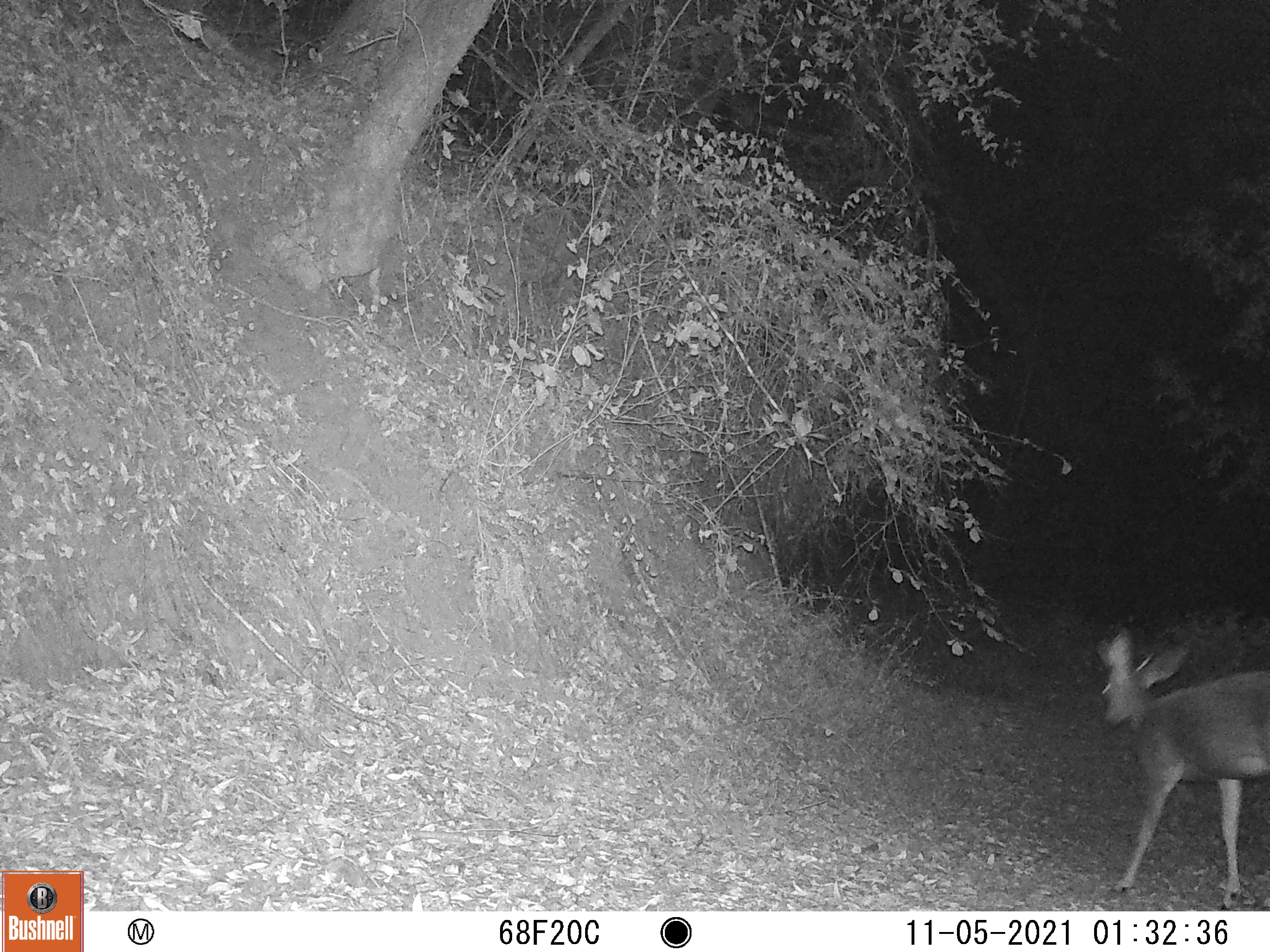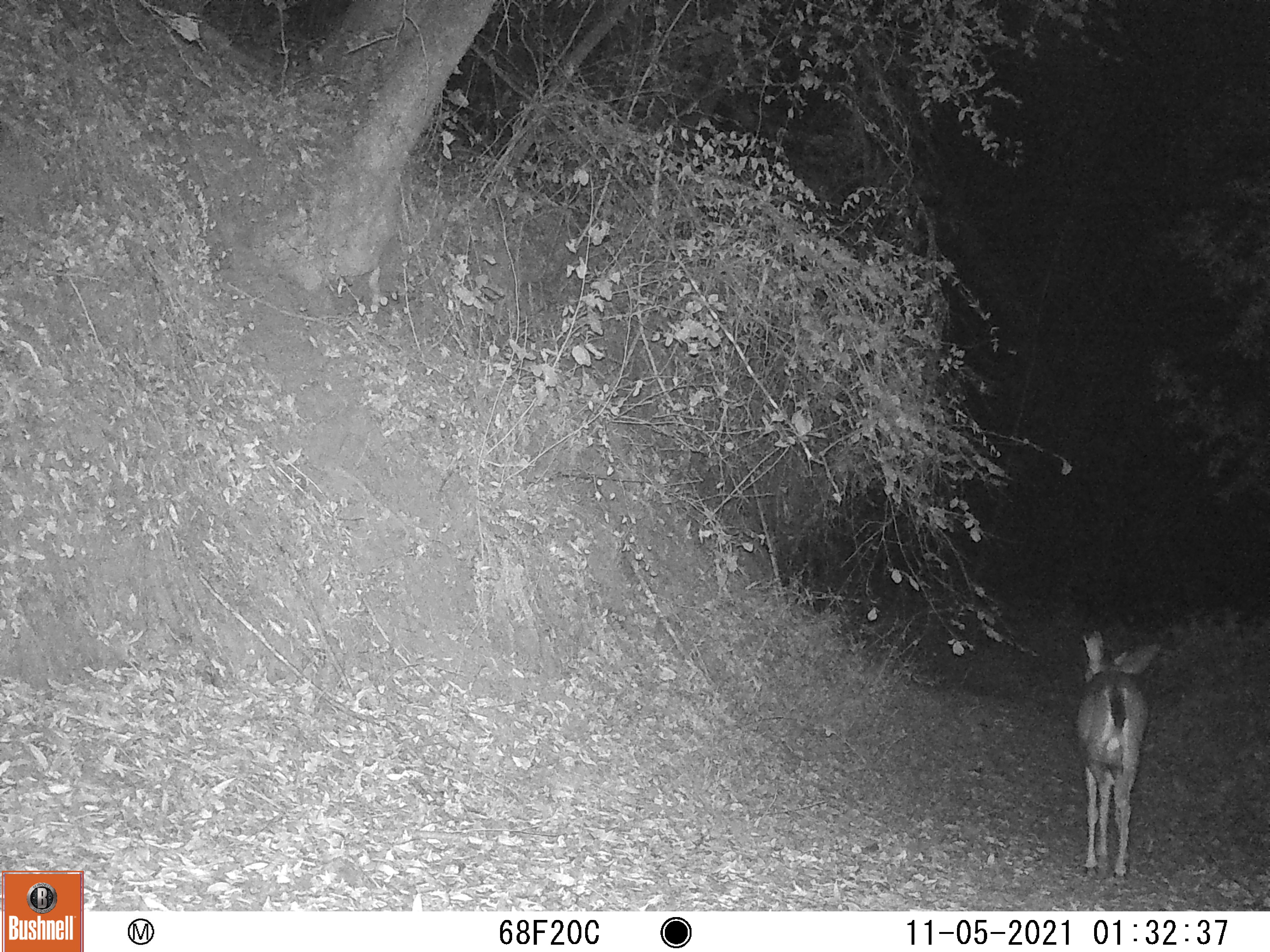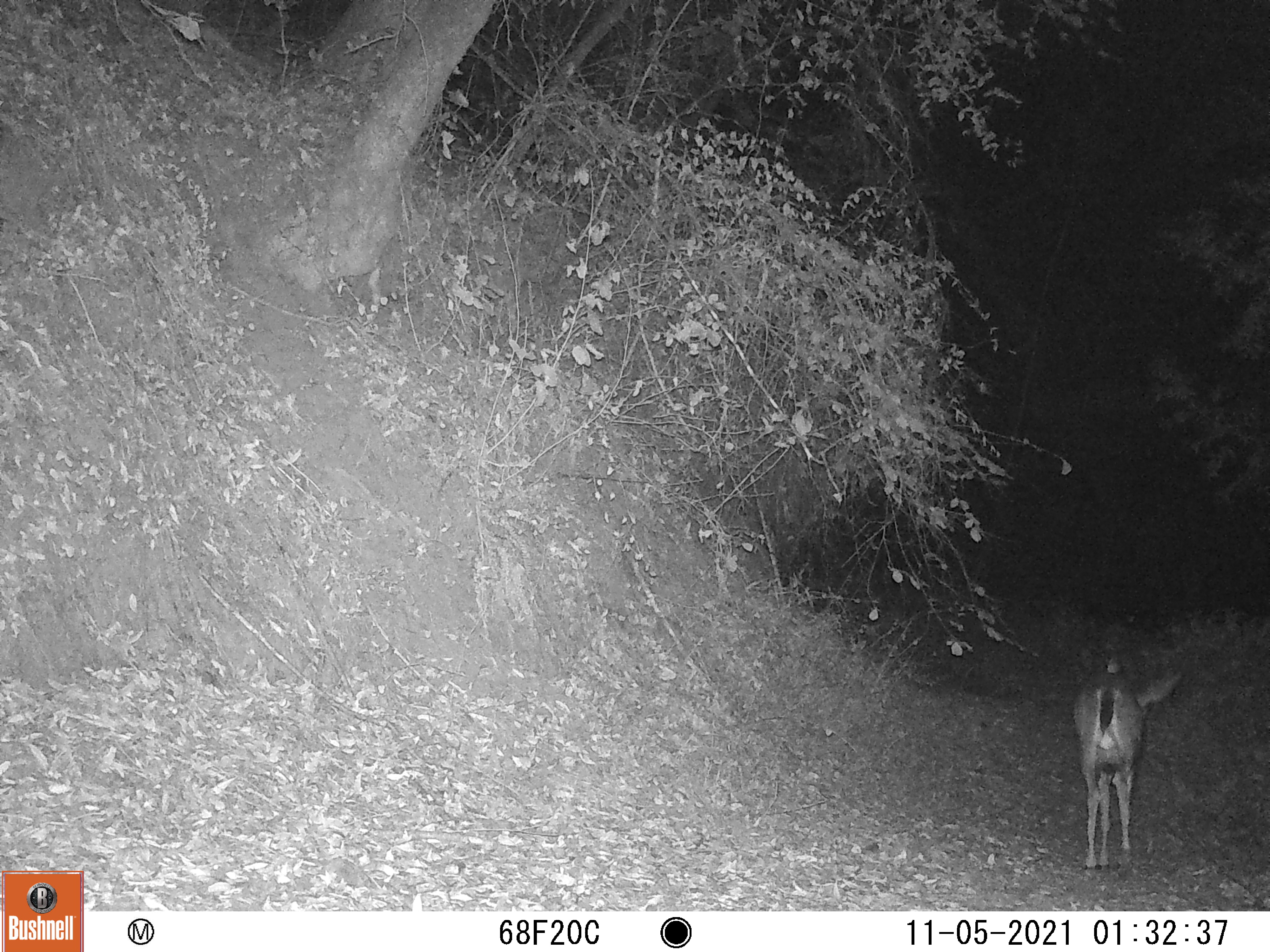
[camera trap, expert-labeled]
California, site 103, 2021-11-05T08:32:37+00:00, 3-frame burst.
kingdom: Animalia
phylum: Chordata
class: Mammalia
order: Artiodactyla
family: Cervidae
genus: Odocoileus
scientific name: Odocoileus hemionus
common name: mule deer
Mule deer (Odocoileus hemionus).